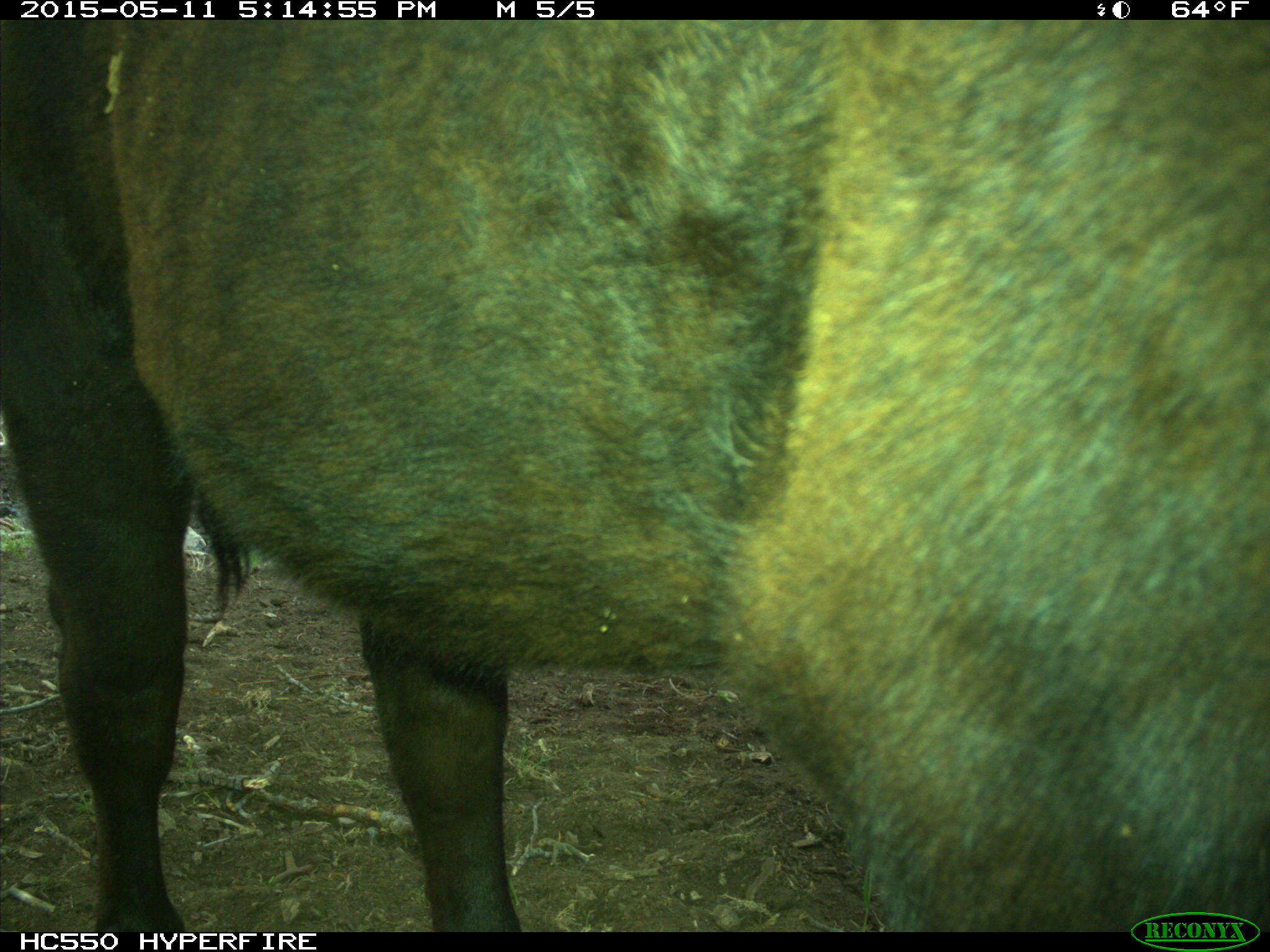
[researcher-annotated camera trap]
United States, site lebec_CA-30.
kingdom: Animalia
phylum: Chordata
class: Mammalia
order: Artiodactyla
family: Bovidae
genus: Bos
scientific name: Bos taurus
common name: domestic cow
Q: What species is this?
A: Bos taurus (domestic cow).